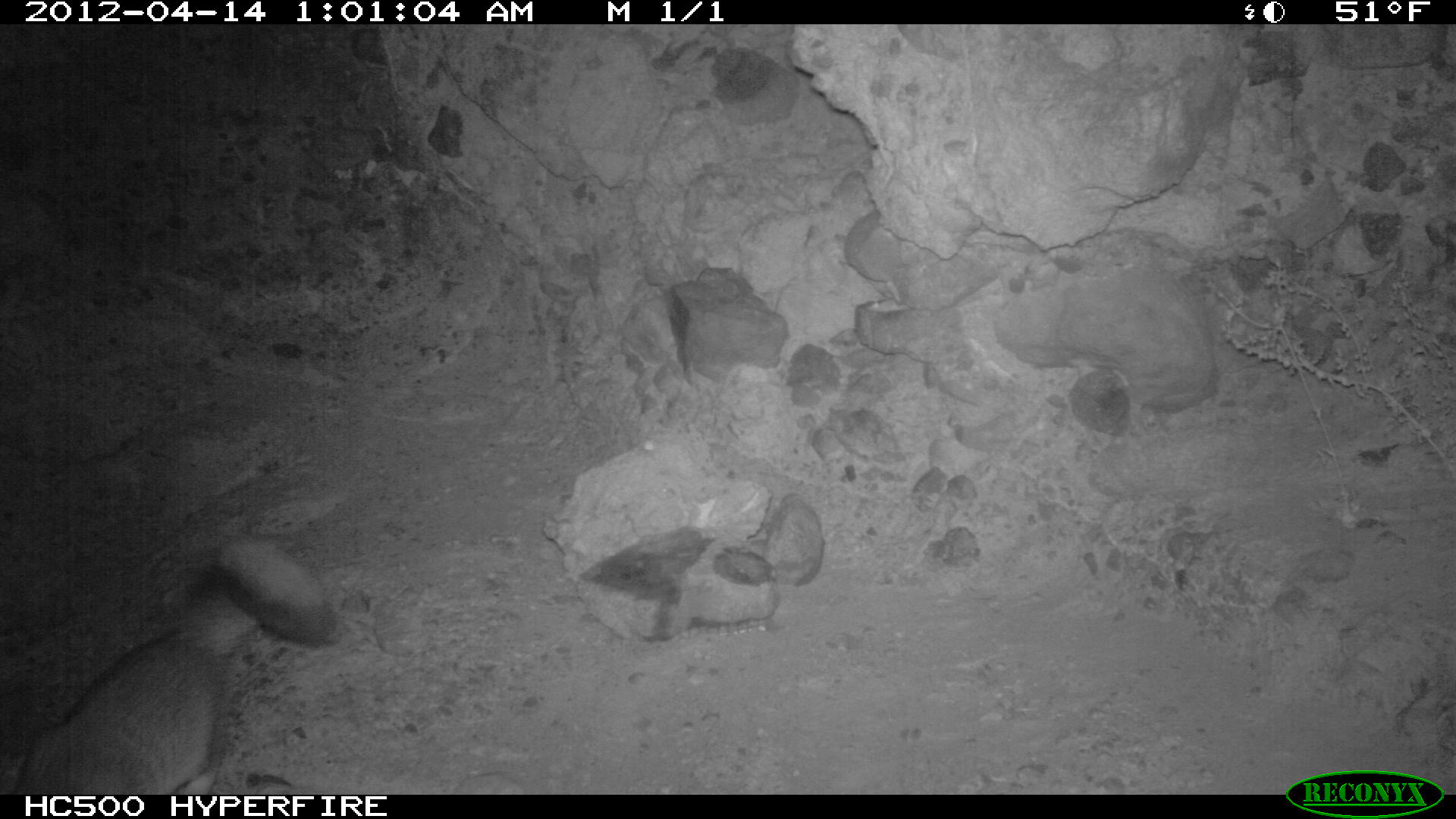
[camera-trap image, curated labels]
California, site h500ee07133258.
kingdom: Animalia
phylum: Chordata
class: Mammalia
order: Carnivora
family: Canidae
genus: Urocyon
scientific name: Urocyon littoralis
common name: island fox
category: fox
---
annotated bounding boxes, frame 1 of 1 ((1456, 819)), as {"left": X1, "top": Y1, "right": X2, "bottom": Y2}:
fox: {"left": 0, "top": 531, "right": 340, "bottom": 792}